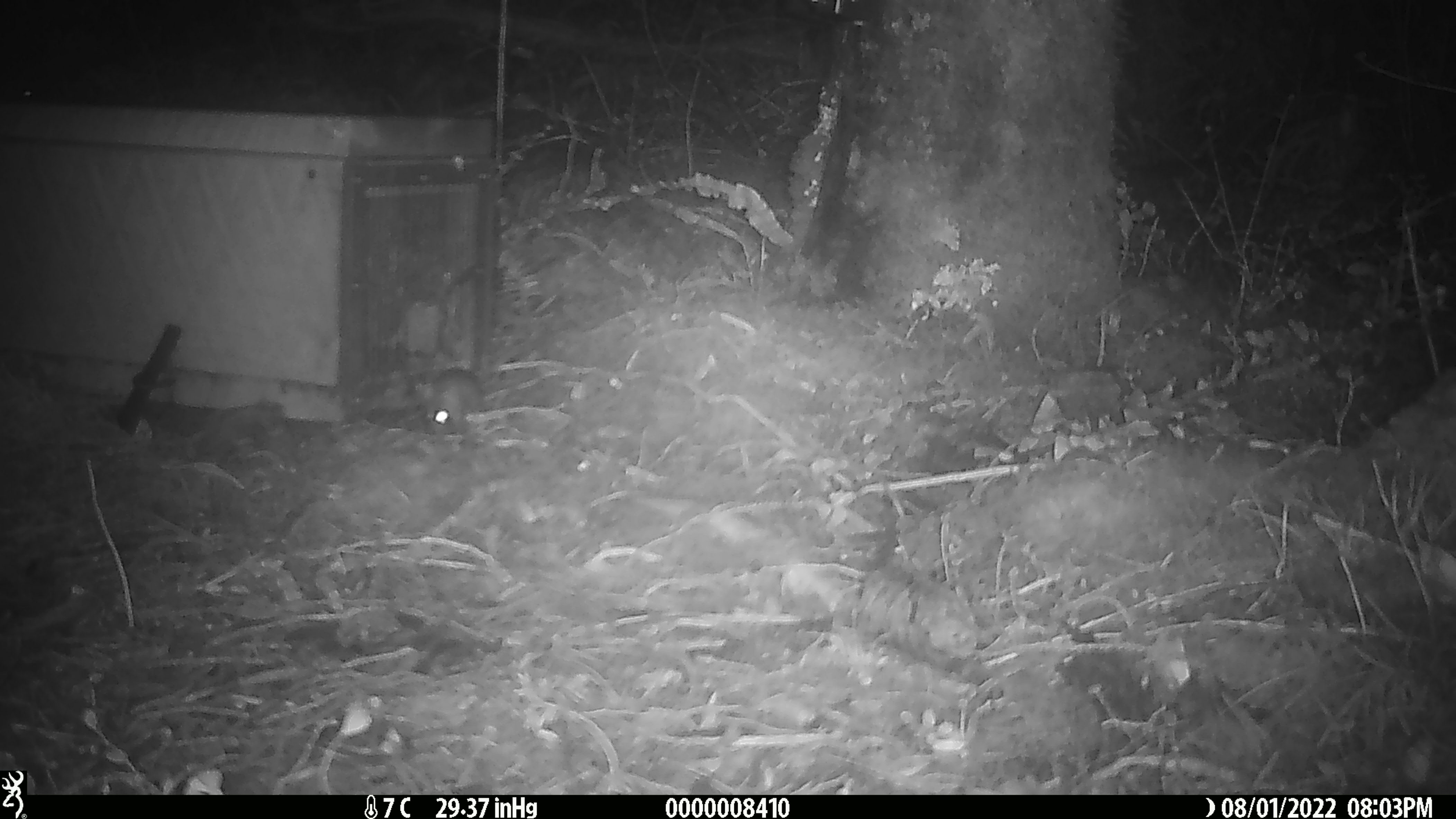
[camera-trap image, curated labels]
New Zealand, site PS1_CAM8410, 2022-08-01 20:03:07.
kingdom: Animalia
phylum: Chordata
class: Mammalia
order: Rodentia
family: Muridae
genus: Mus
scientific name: Mus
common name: mouse